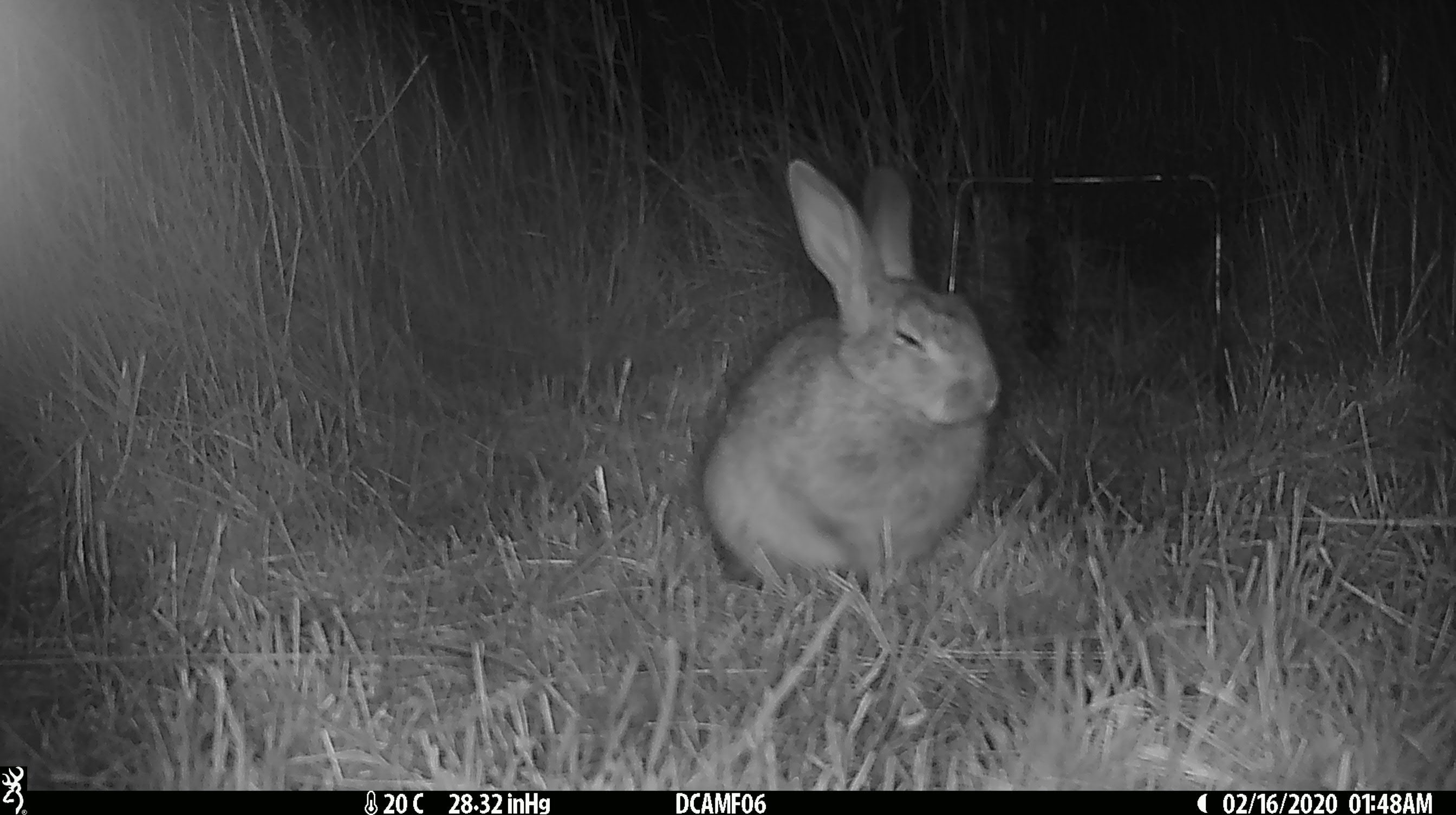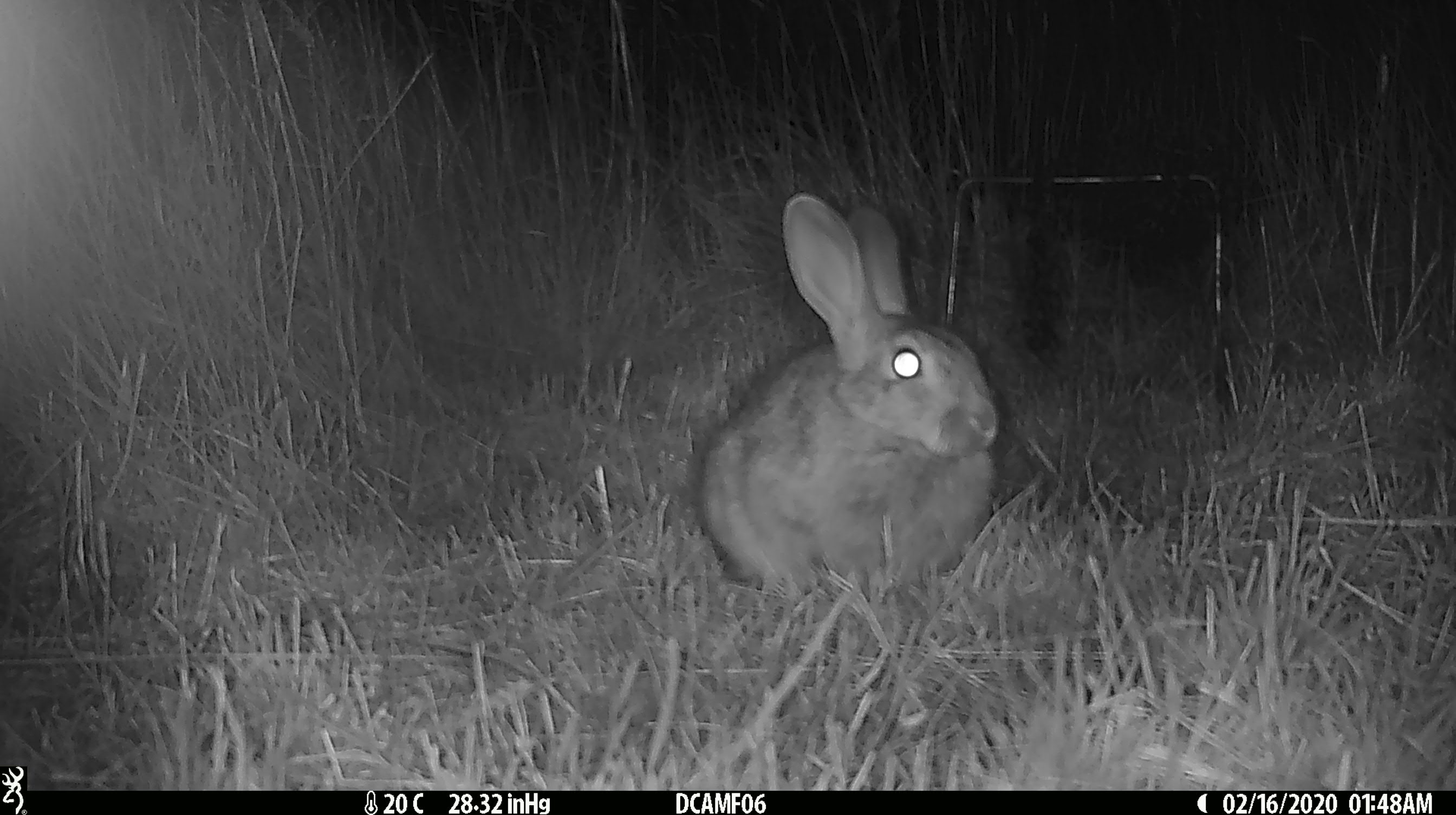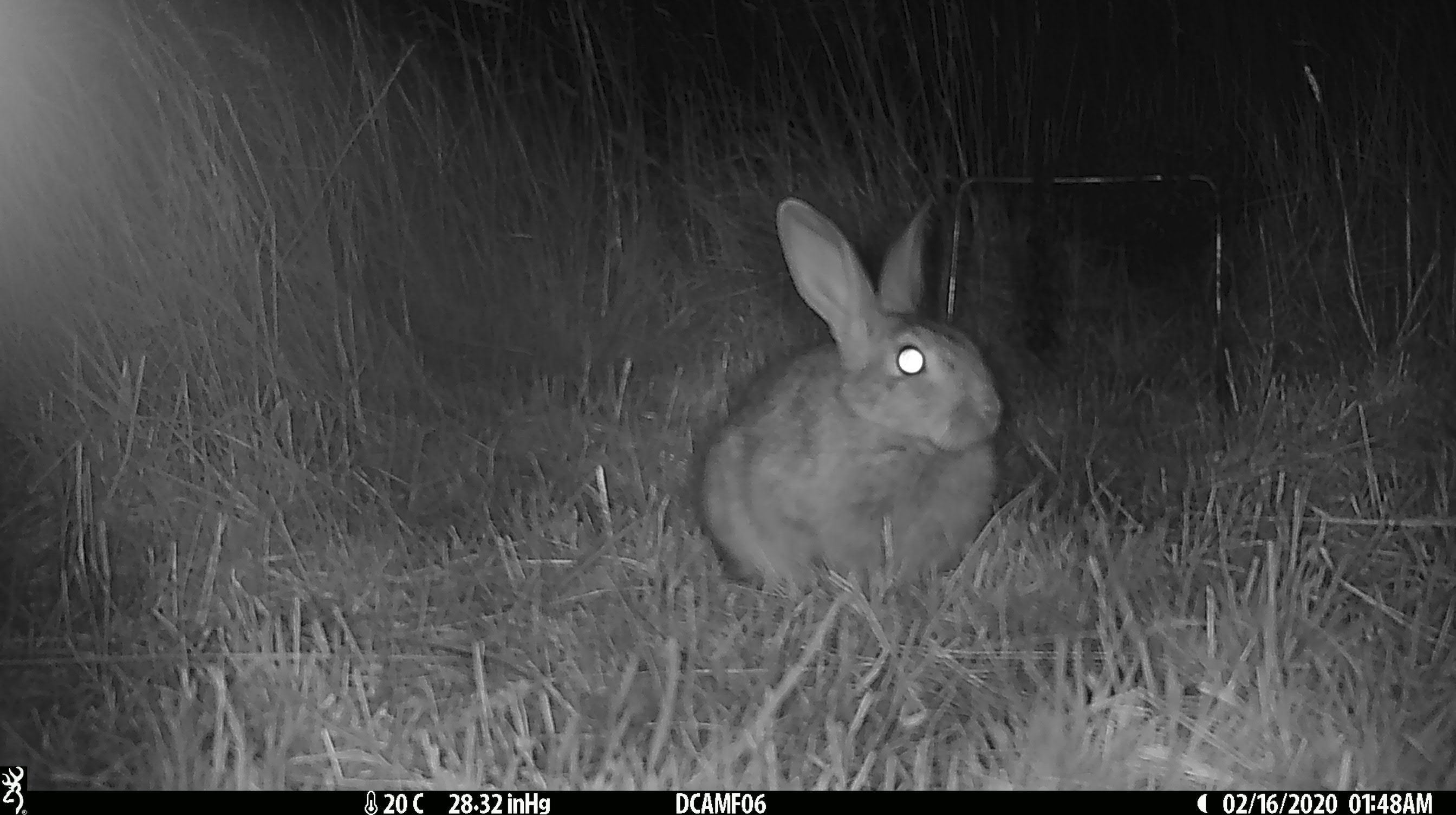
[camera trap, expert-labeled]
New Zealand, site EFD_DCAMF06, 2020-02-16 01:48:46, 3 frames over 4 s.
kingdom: Animalia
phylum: Chordata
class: Mammalia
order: Lagomorpha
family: Leporidae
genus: Oryctolagus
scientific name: Oryctolagus cuniculus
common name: european rabbit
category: rabbit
Rabbit (european rabbit) (Oryctolagus cuniculus).